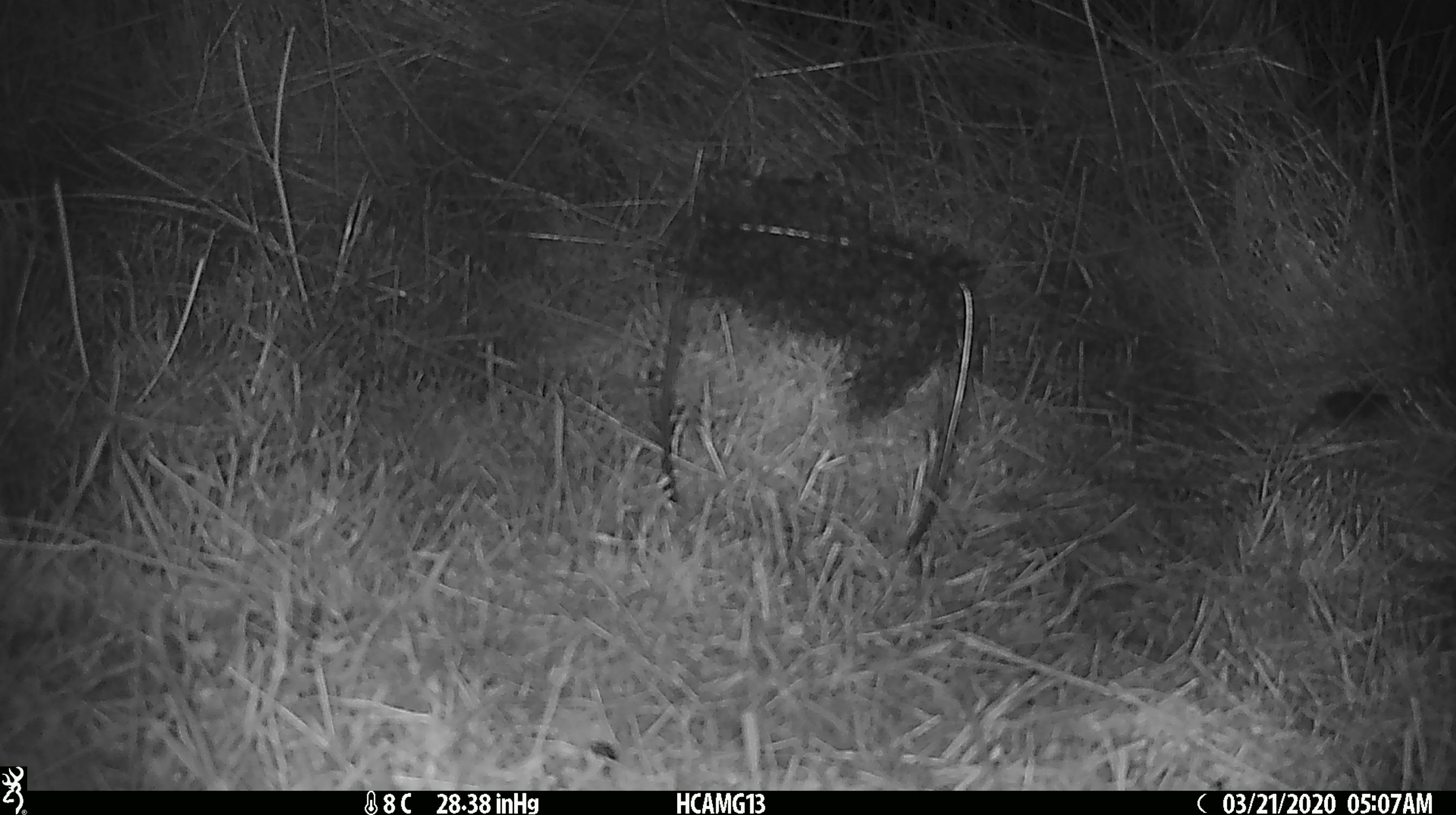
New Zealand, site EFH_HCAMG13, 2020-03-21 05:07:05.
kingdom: Animalia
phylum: Chordata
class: Mammalia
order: Rodentia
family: Muridae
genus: Mus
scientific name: Mus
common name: mouse